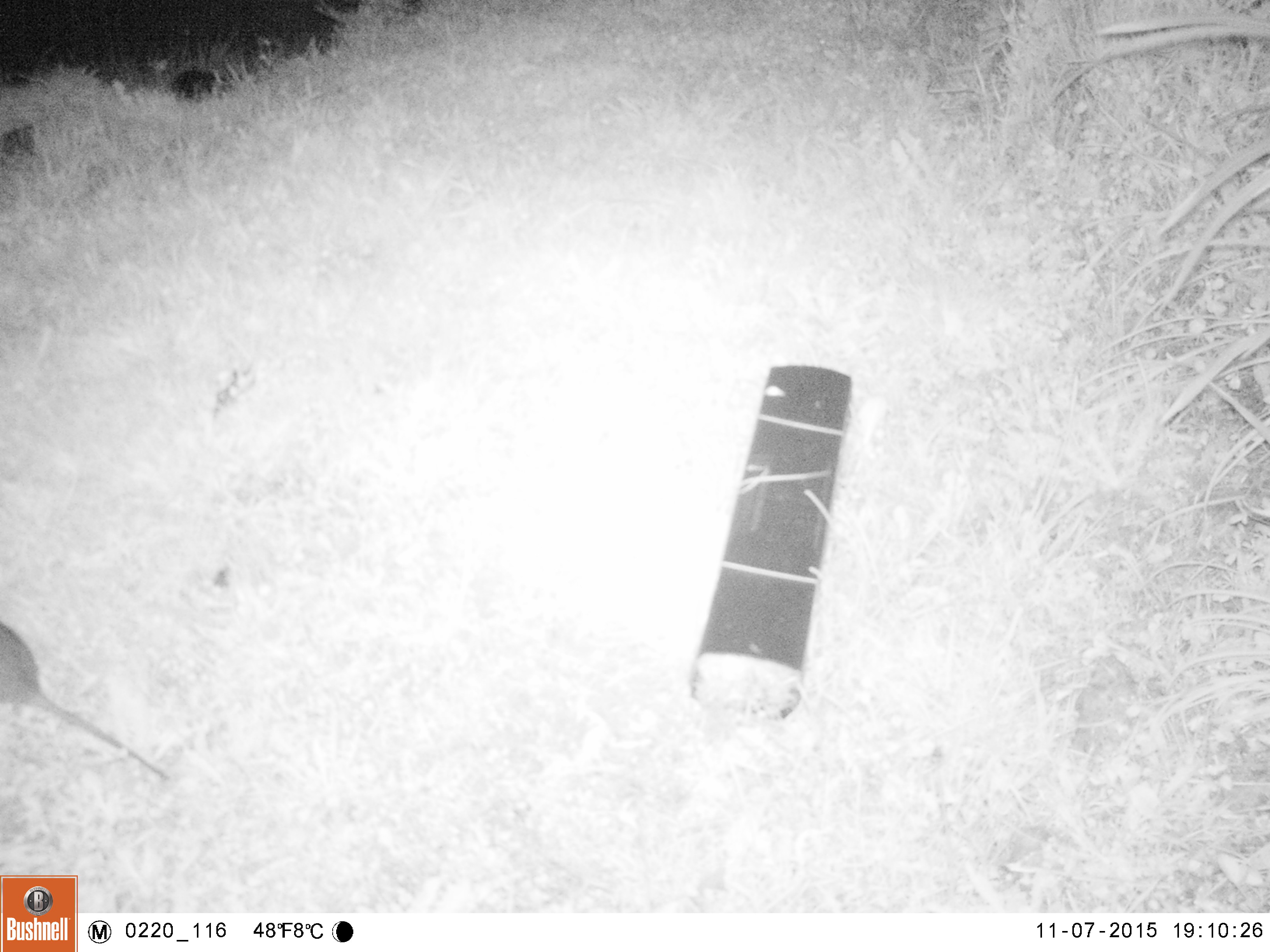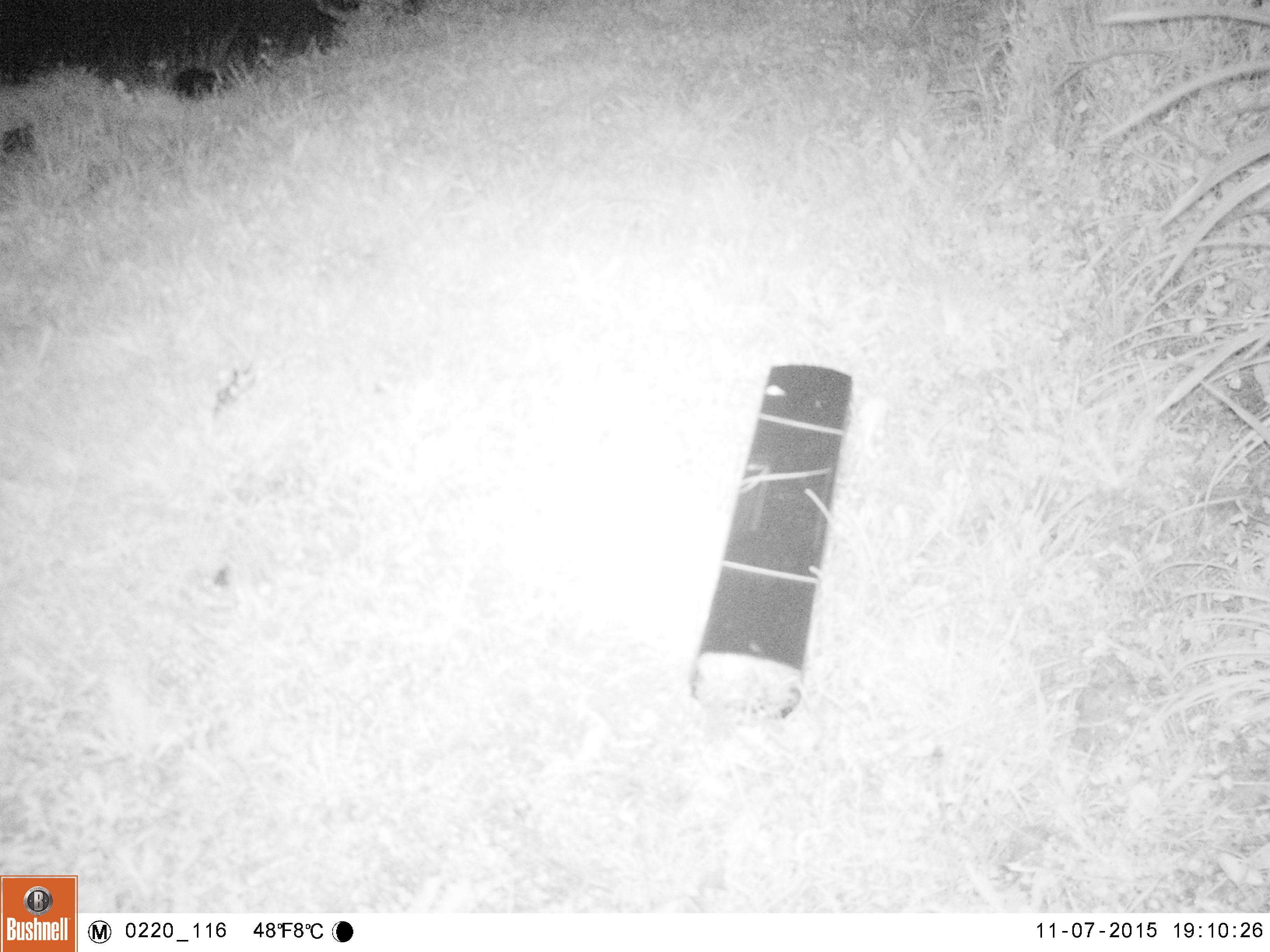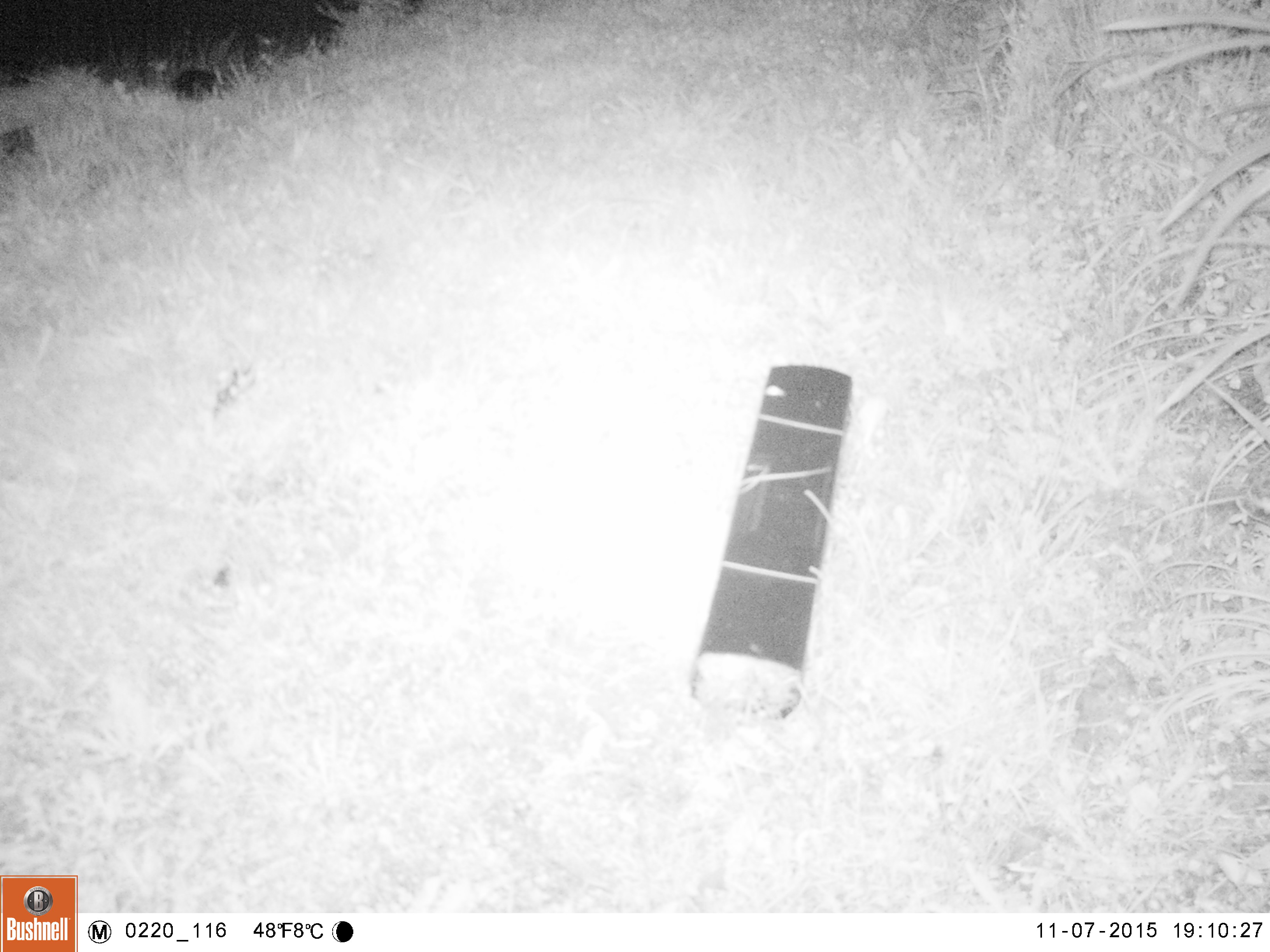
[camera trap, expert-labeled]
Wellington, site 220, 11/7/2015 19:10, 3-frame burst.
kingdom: Animalia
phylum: Chordata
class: Mammalia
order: Rodentia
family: Muridae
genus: Rattus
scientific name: Rattus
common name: rat